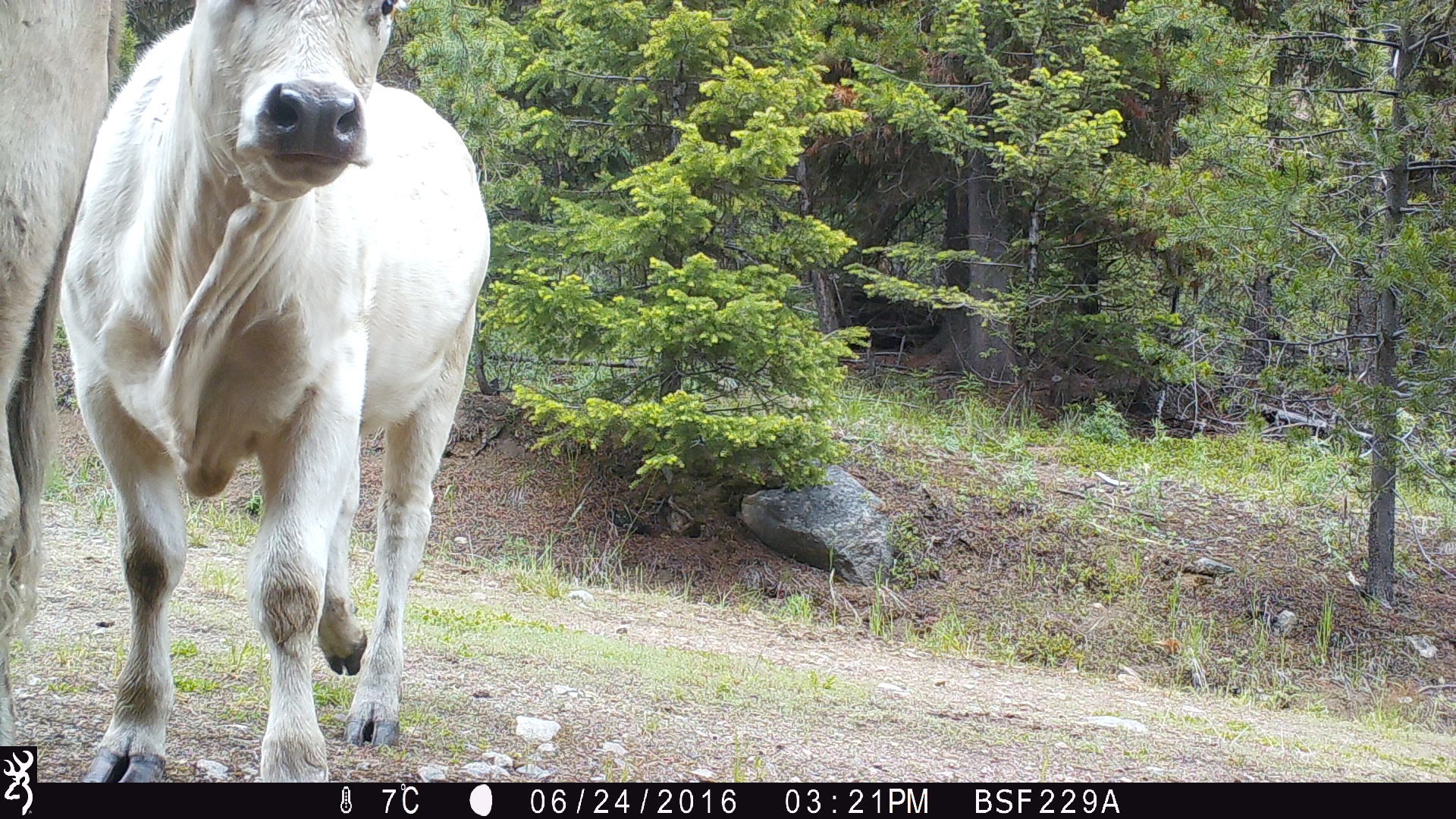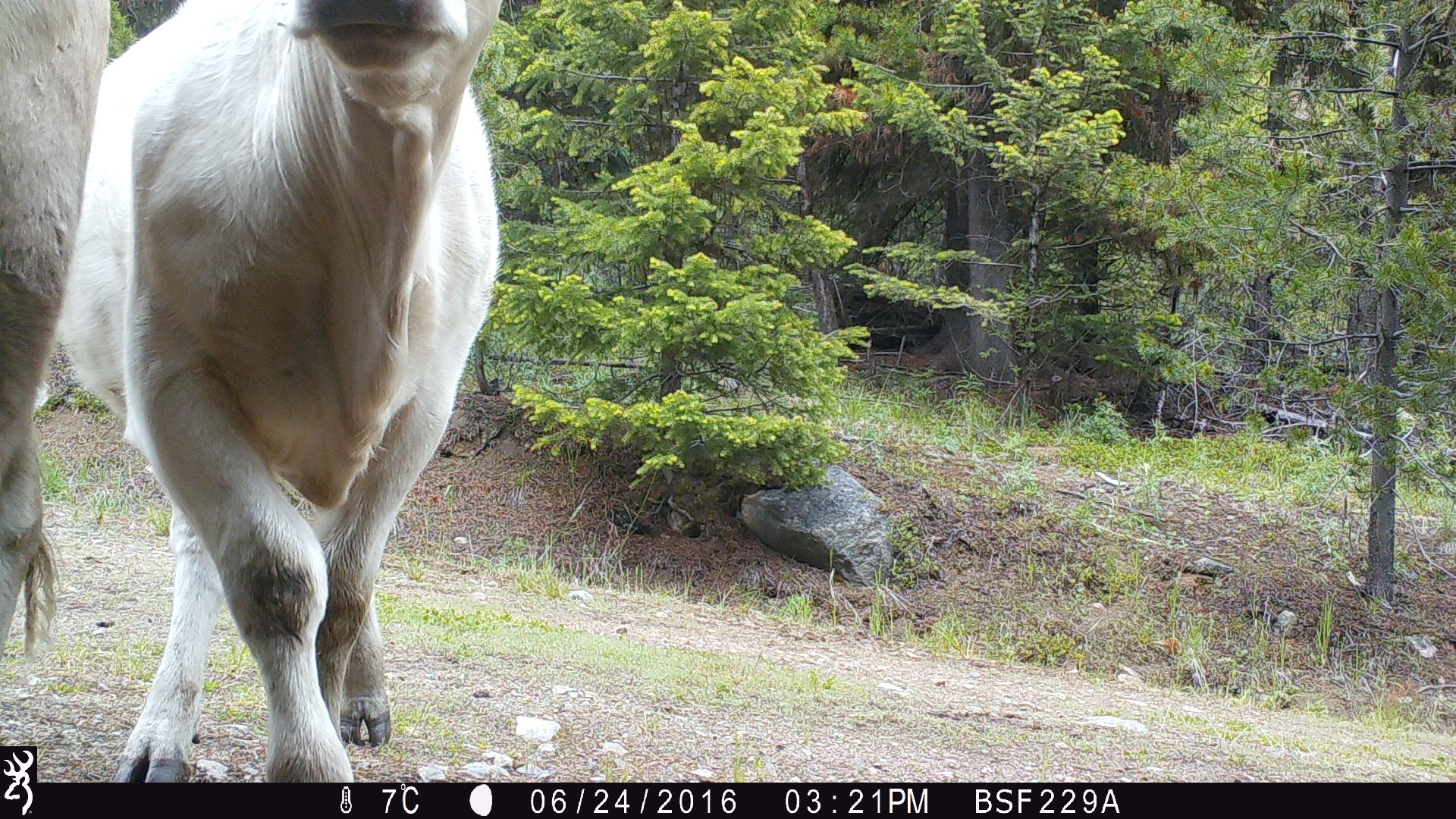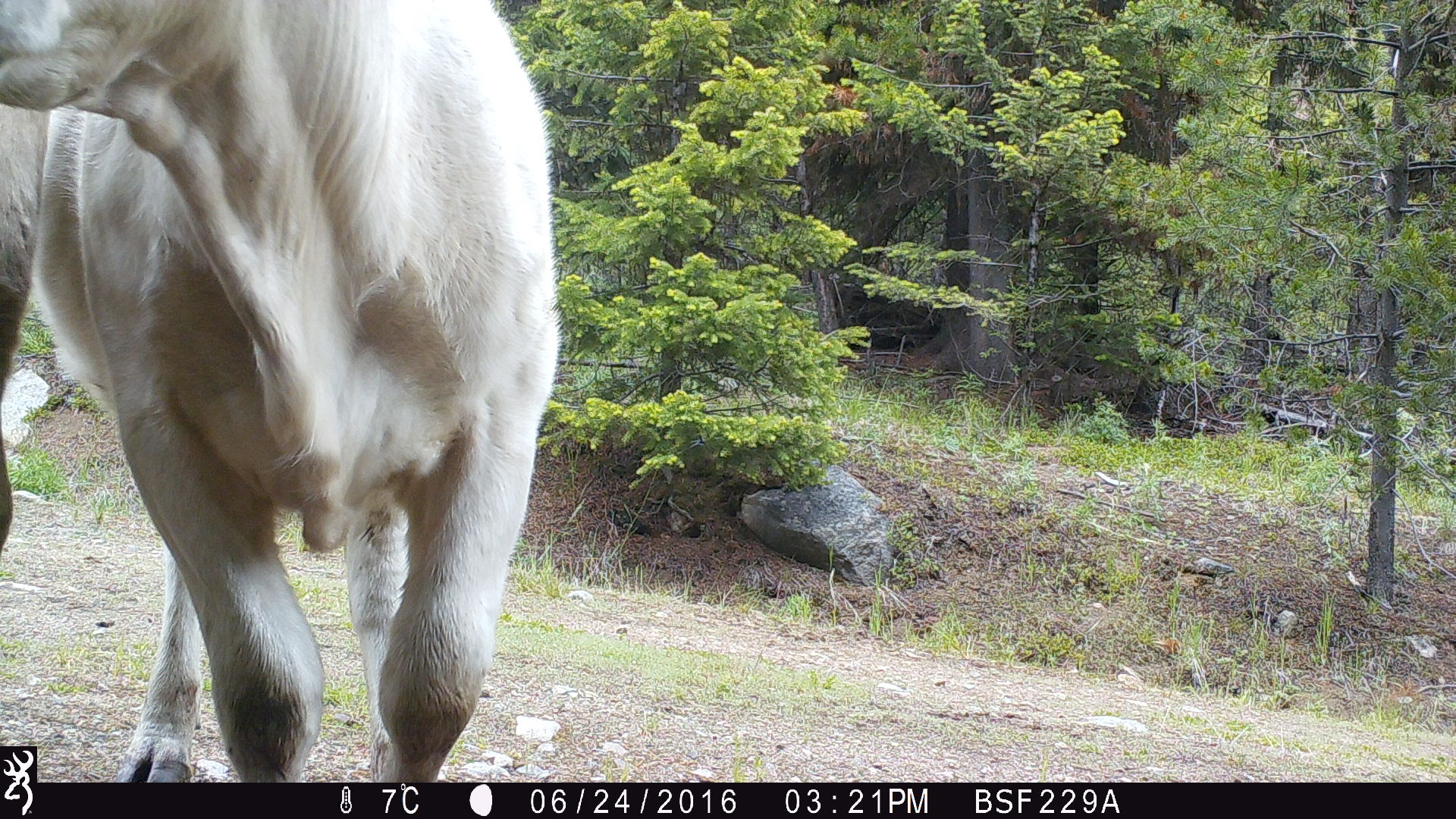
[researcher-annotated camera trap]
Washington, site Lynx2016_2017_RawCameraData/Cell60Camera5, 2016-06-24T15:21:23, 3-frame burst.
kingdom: Animalia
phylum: Chordata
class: Mammalia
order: Artiodactyla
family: Bovidae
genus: Bos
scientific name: Bos taurus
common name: domestic cattle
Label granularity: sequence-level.